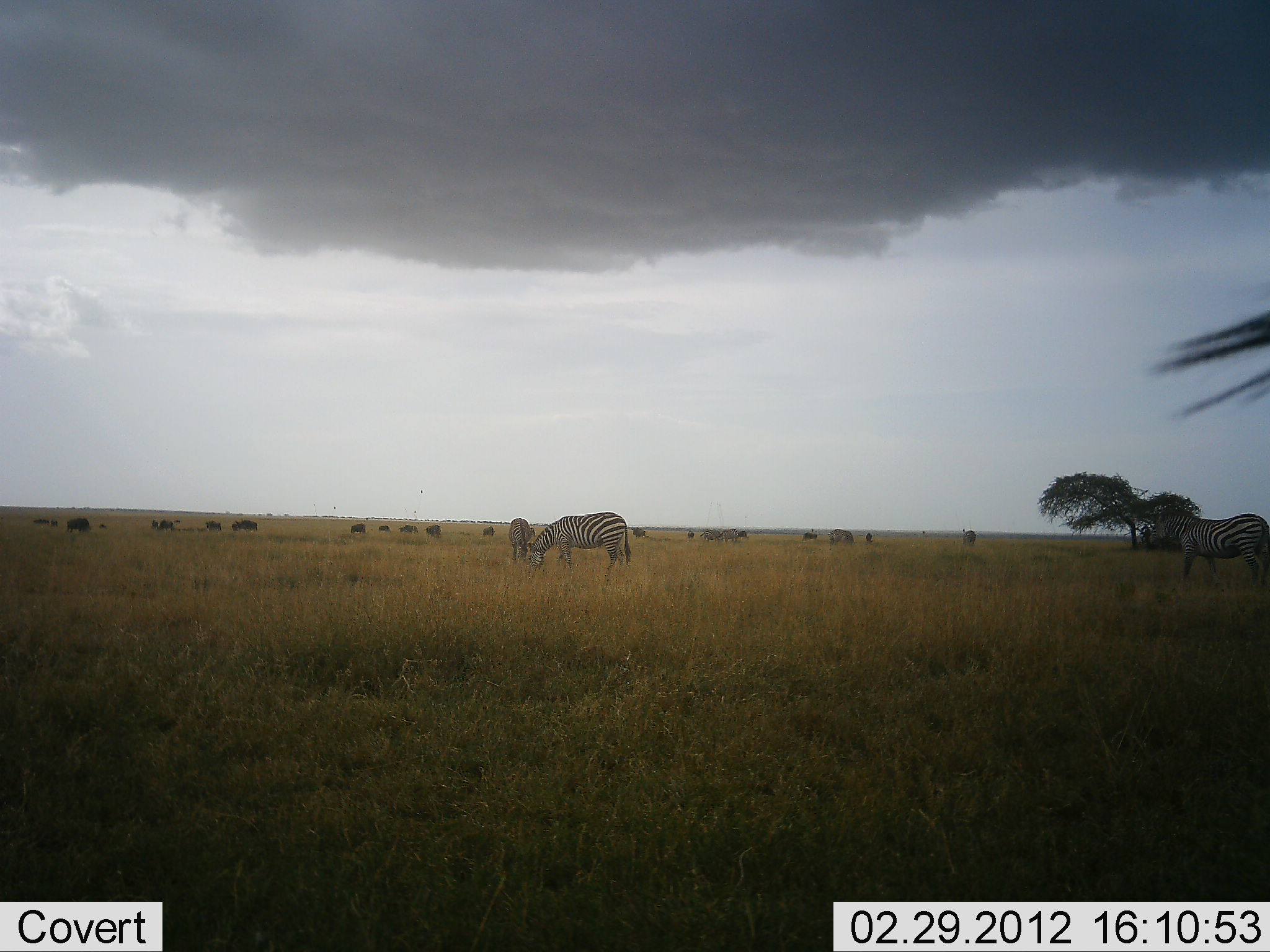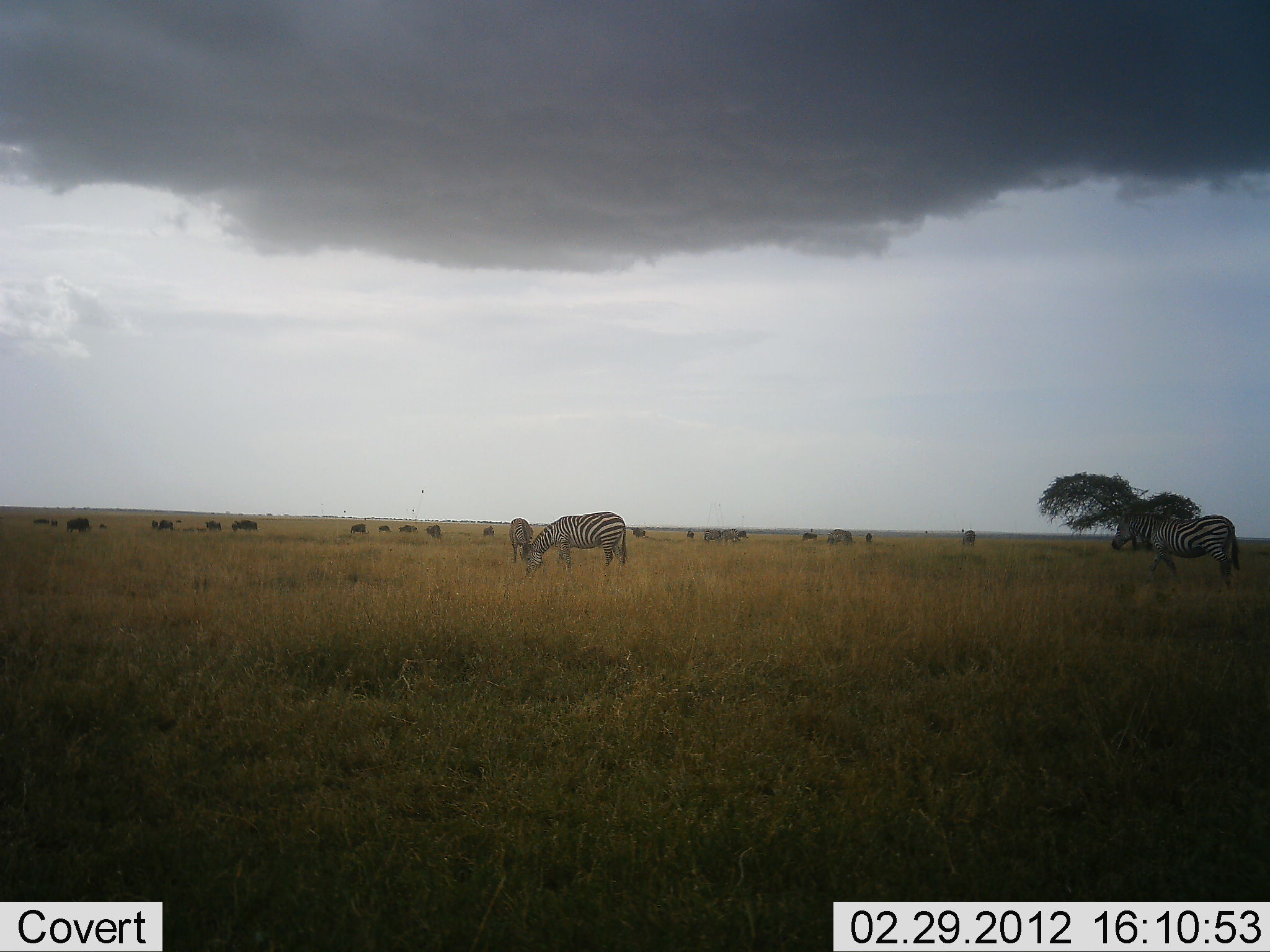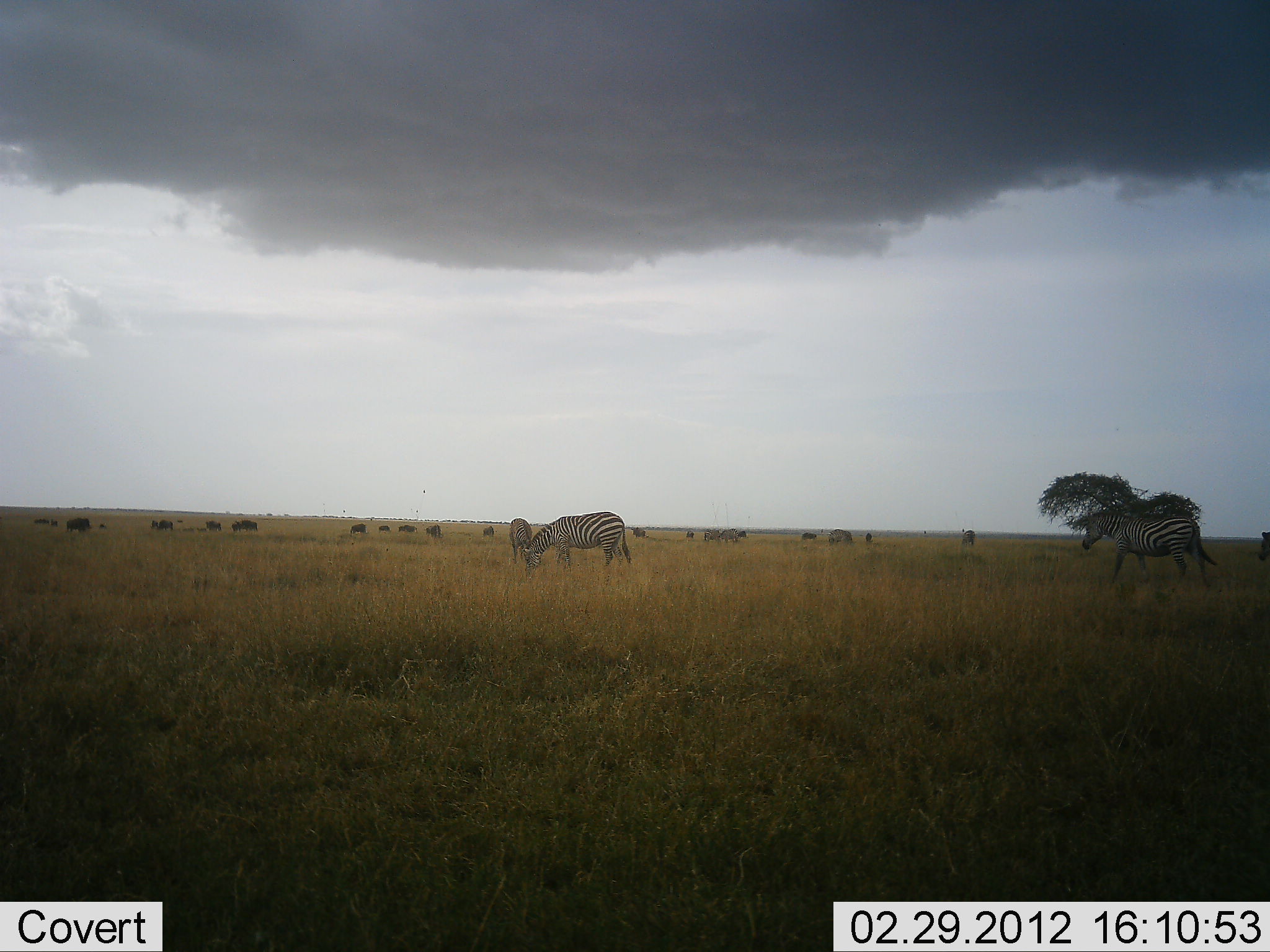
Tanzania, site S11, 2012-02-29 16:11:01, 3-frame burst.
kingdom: Animalia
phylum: Chordata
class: Mammalia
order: Artiodactyla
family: Bovidae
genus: Connochaetes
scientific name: Connochaetes taurinus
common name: blue wildebeest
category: wildebeest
Wildebeest (blue wildebeest) (Connochaetes taurinus), count 11-50. Behavior (volunteer vote fractions): standing 47%, resting 0%, moving 7%, interacting 0%. Young present (vote fraction): 0%. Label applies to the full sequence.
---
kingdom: Animalia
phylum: Chordata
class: Mammalia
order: Perissodactyla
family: Equidae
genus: Equus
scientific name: Equus quagga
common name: plains zebra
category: zebra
Zebra (plains zebra) (Equus quagga), count 7. Behavior (volunteer vote fractions): standing 48%, resting 0%, moving 86%, interacting 5%. Young present (vote fraction): 5%. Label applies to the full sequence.